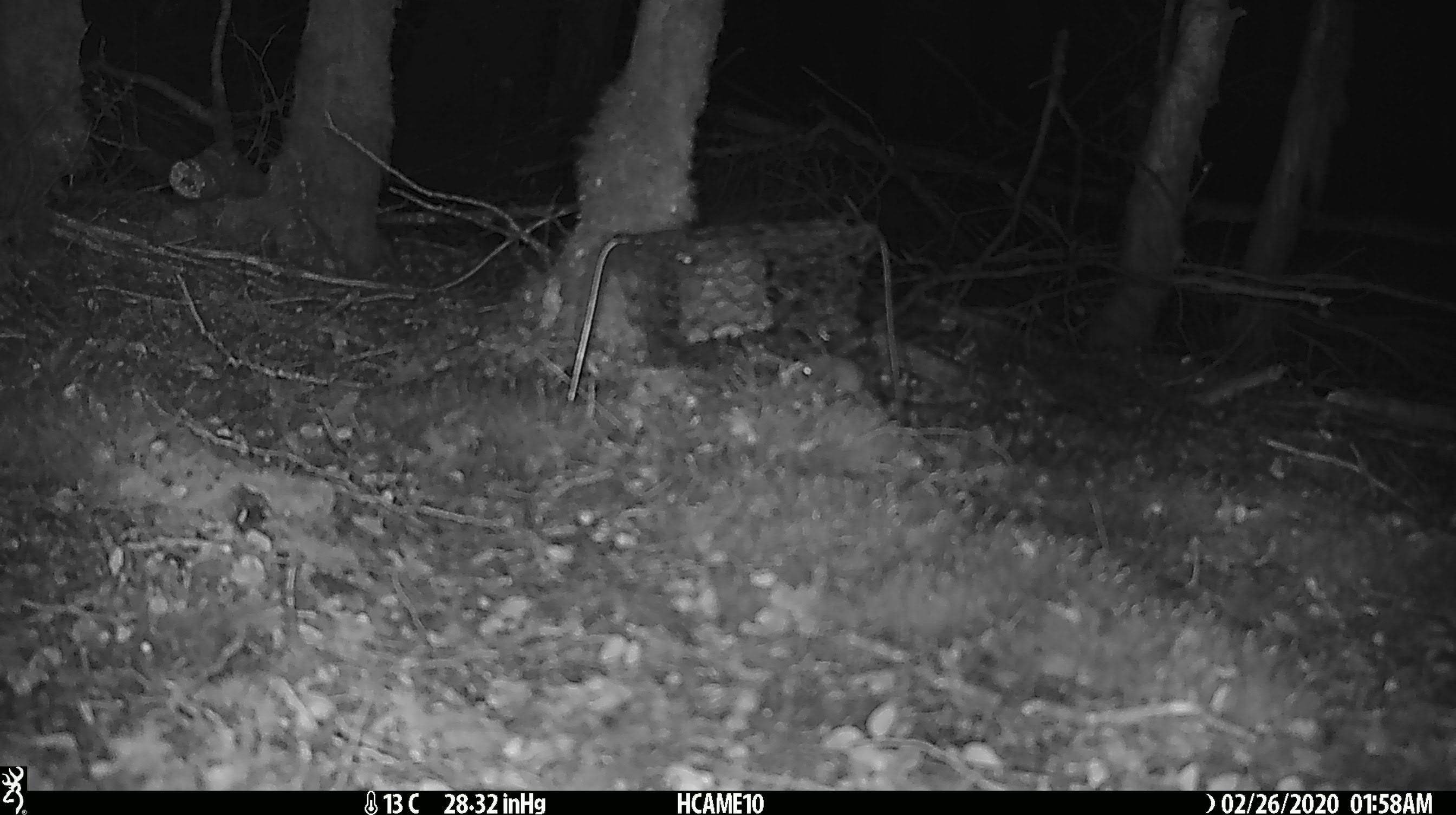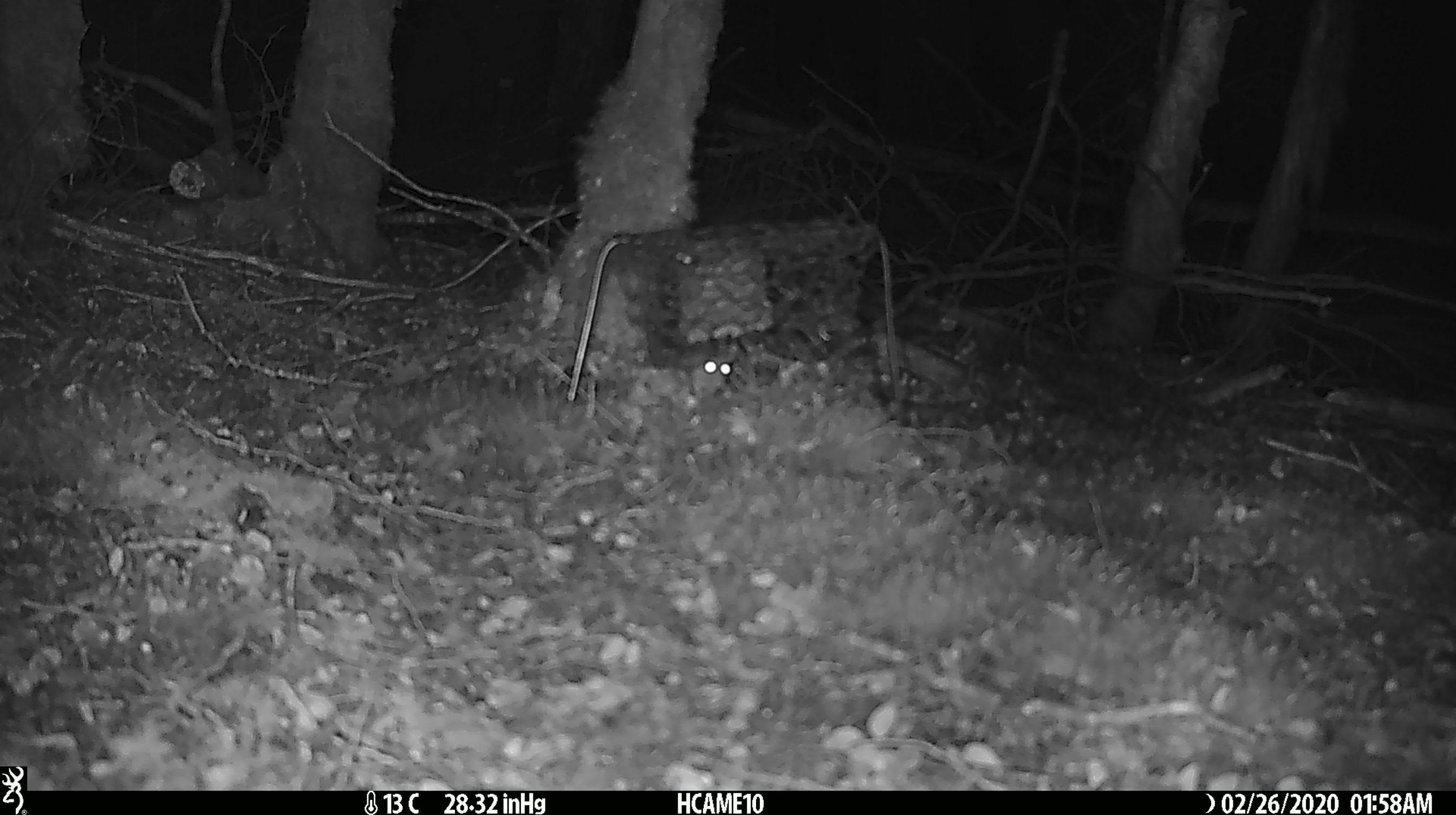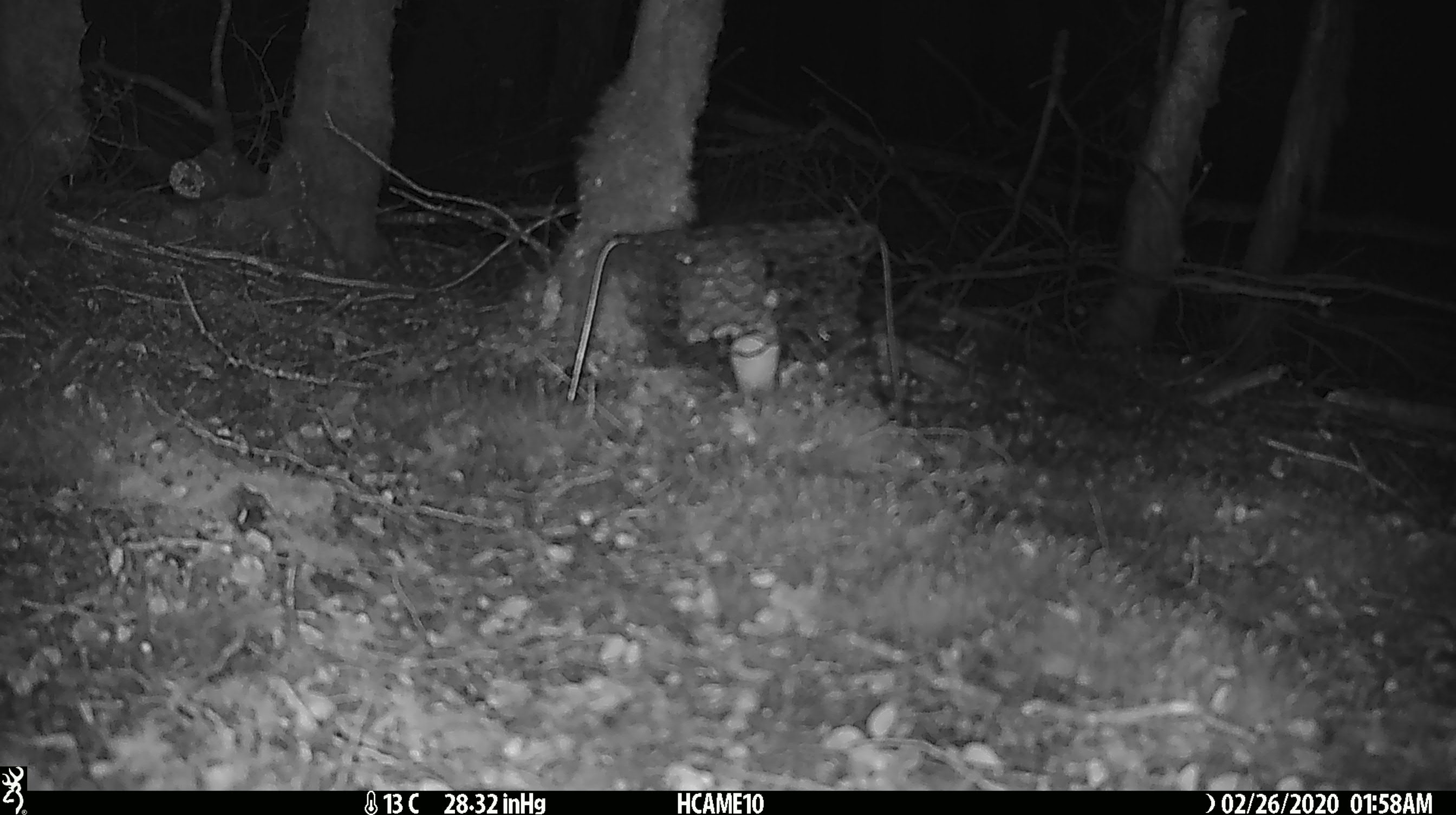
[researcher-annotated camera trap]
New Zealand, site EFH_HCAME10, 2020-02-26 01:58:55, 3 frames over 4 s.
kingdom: Animalia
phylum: Chordata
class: Mammalia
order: Rodentia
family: Muridae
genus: Mus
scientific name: Mus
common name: mouse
Mouse (Mus).